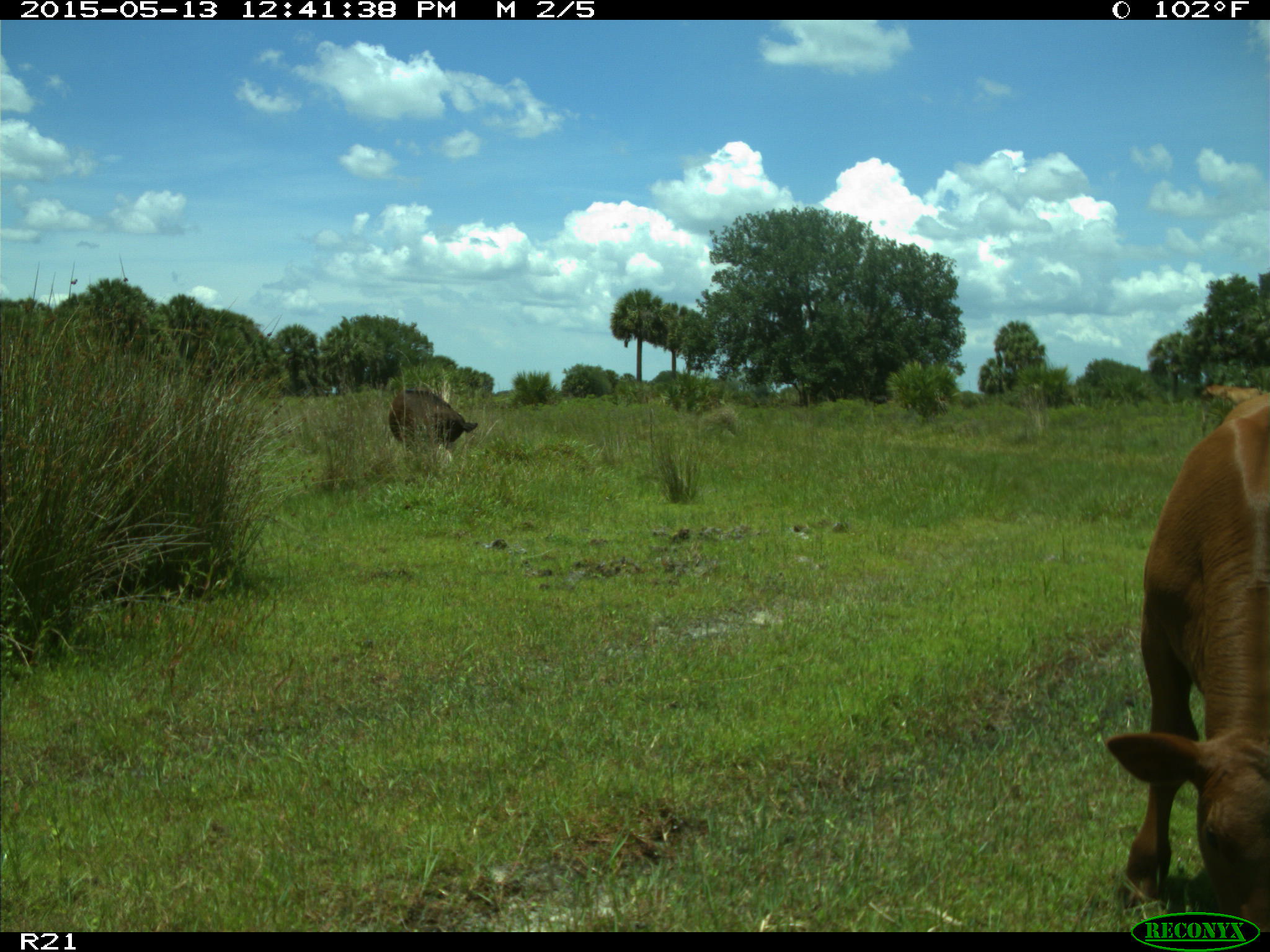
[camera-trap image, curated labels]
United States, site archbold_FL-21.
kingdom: Animalia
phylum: Chordata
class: Mammalia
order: Artiodactyla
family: Bovidae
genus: Bos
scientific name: Bos taurus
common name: domestic cow